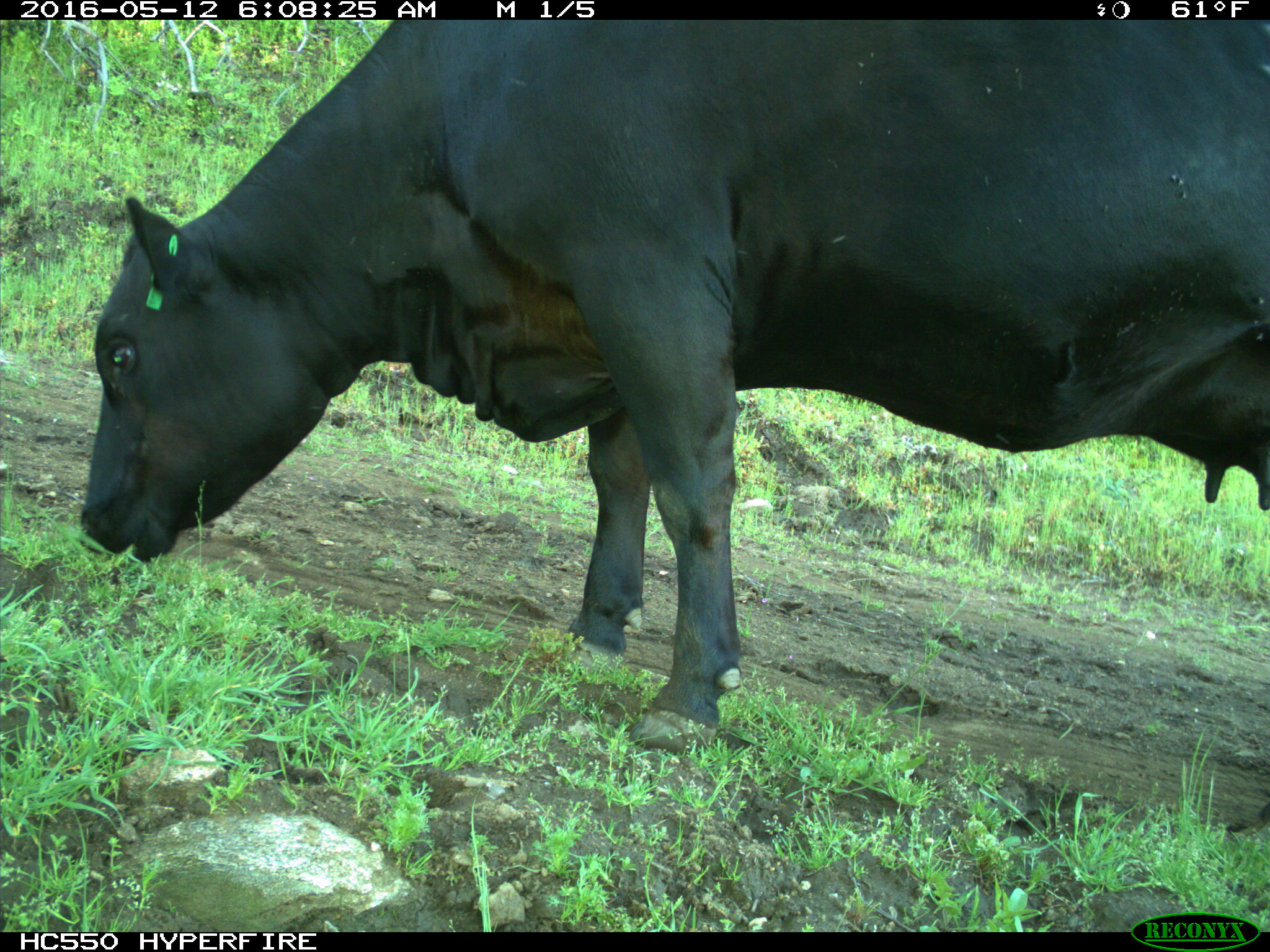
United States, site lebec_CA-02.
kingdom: Animalia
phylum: Chordata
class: Mammalia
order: Artiodactyla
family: Bovidae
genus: Bos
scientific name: Bos taurus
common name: domestic cow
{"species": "Bos taurus (domestic cow)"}